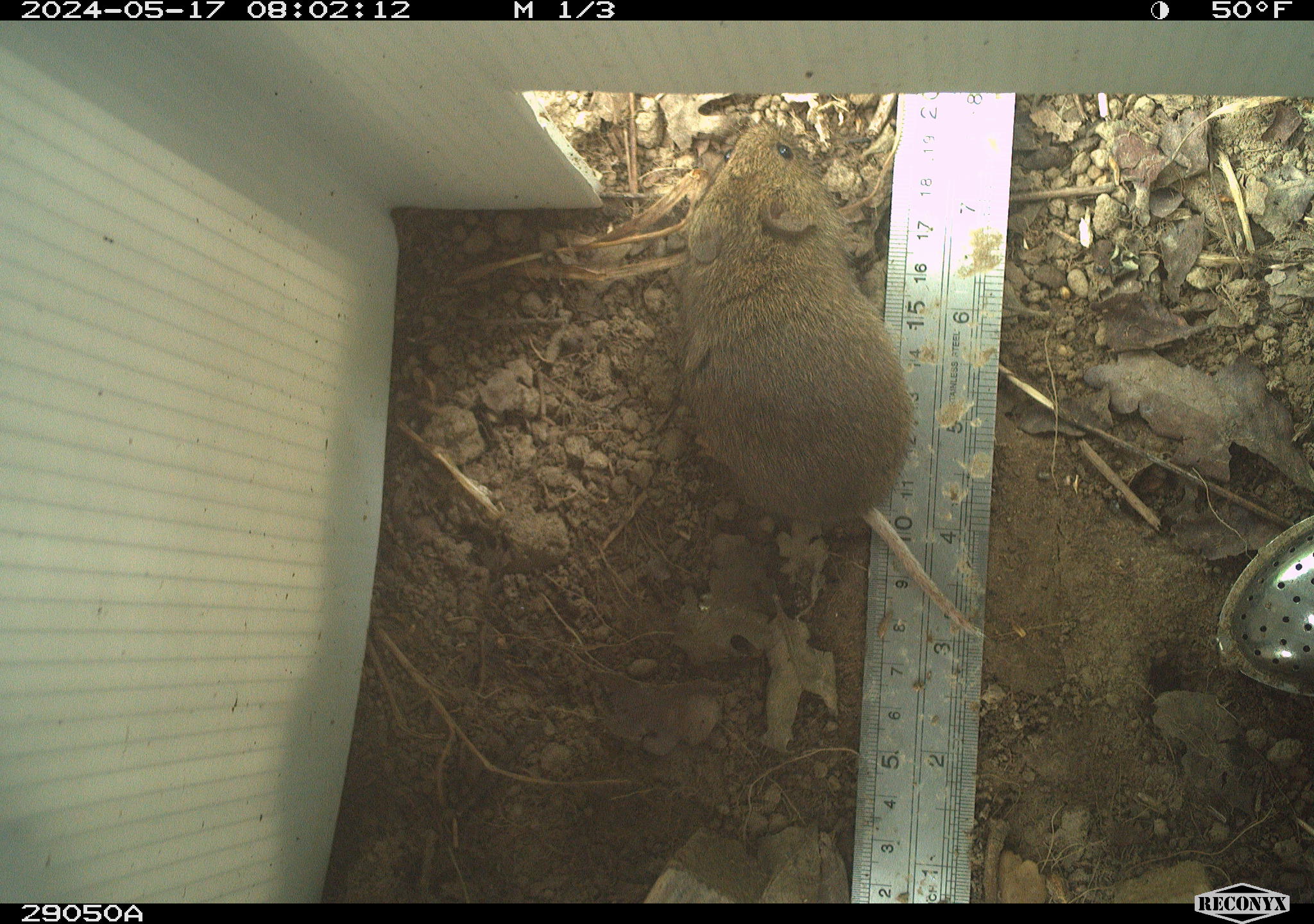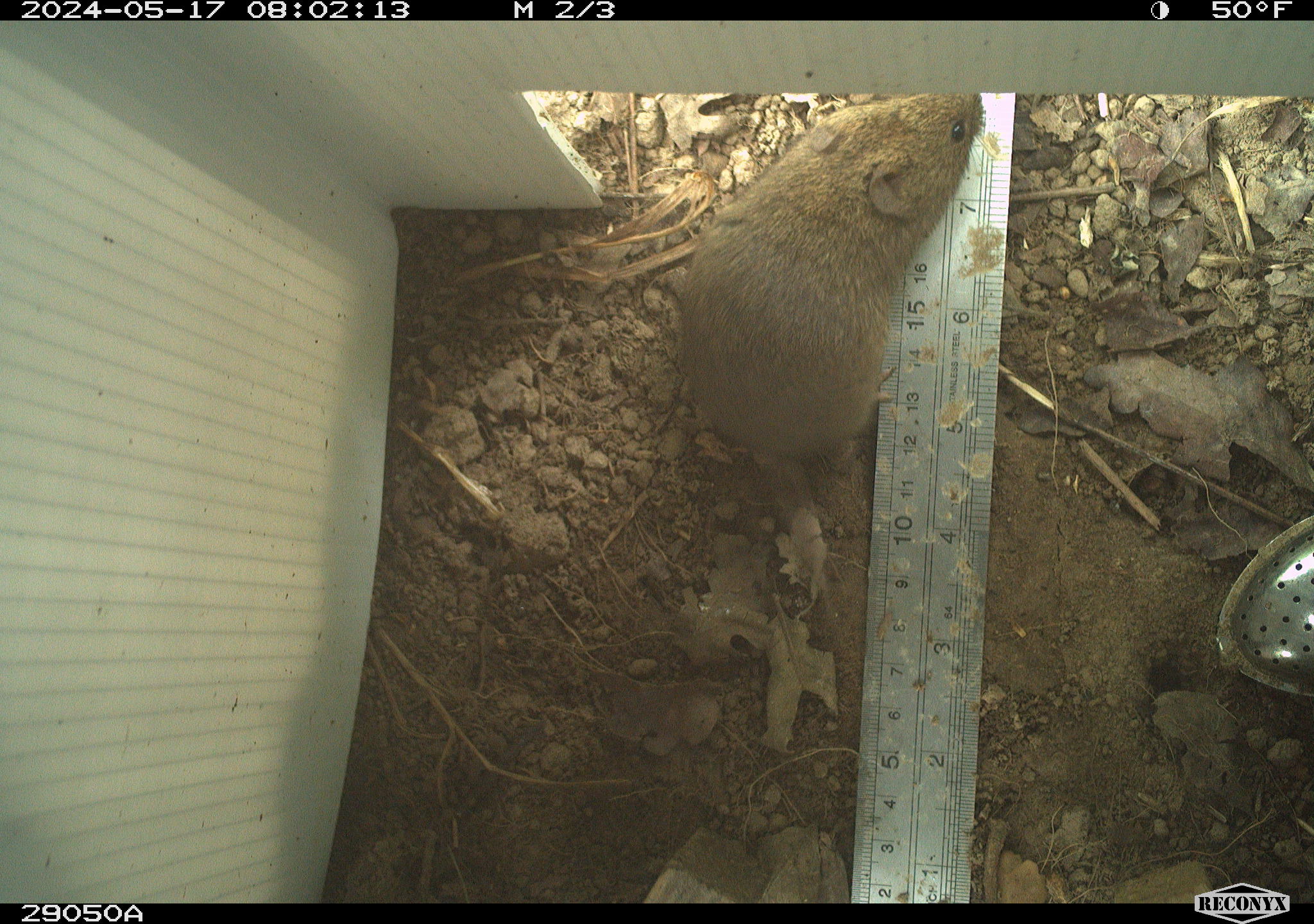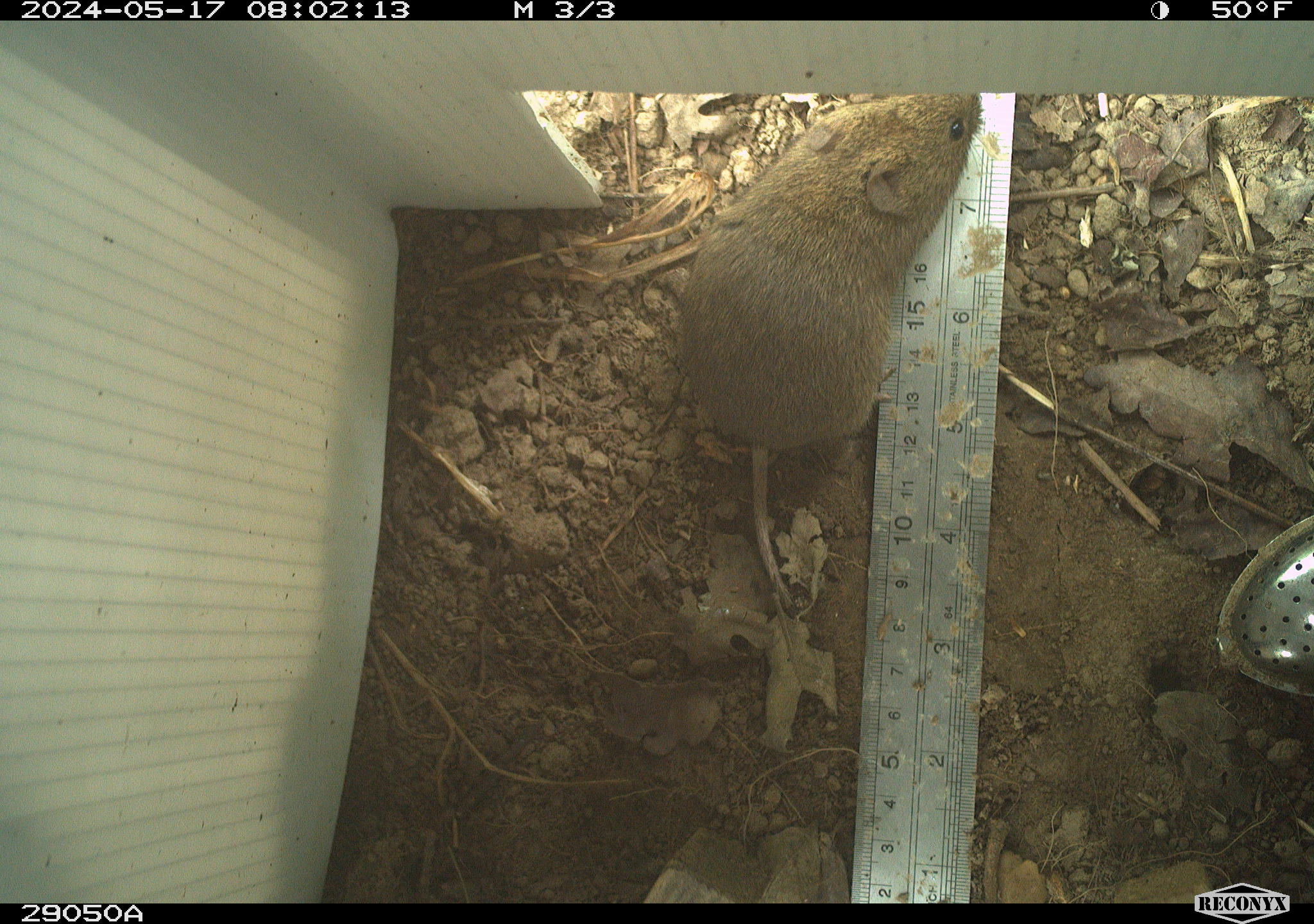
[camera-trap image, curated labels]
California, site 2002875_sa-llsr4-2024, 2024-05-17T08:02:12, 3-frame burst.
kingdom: Animalia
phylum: Chordata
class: Mammalia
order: Rodentia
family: Cricetidae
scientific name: Arvicolinae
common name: voles, lemmings, and muskrats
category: arvicolinae subfamily